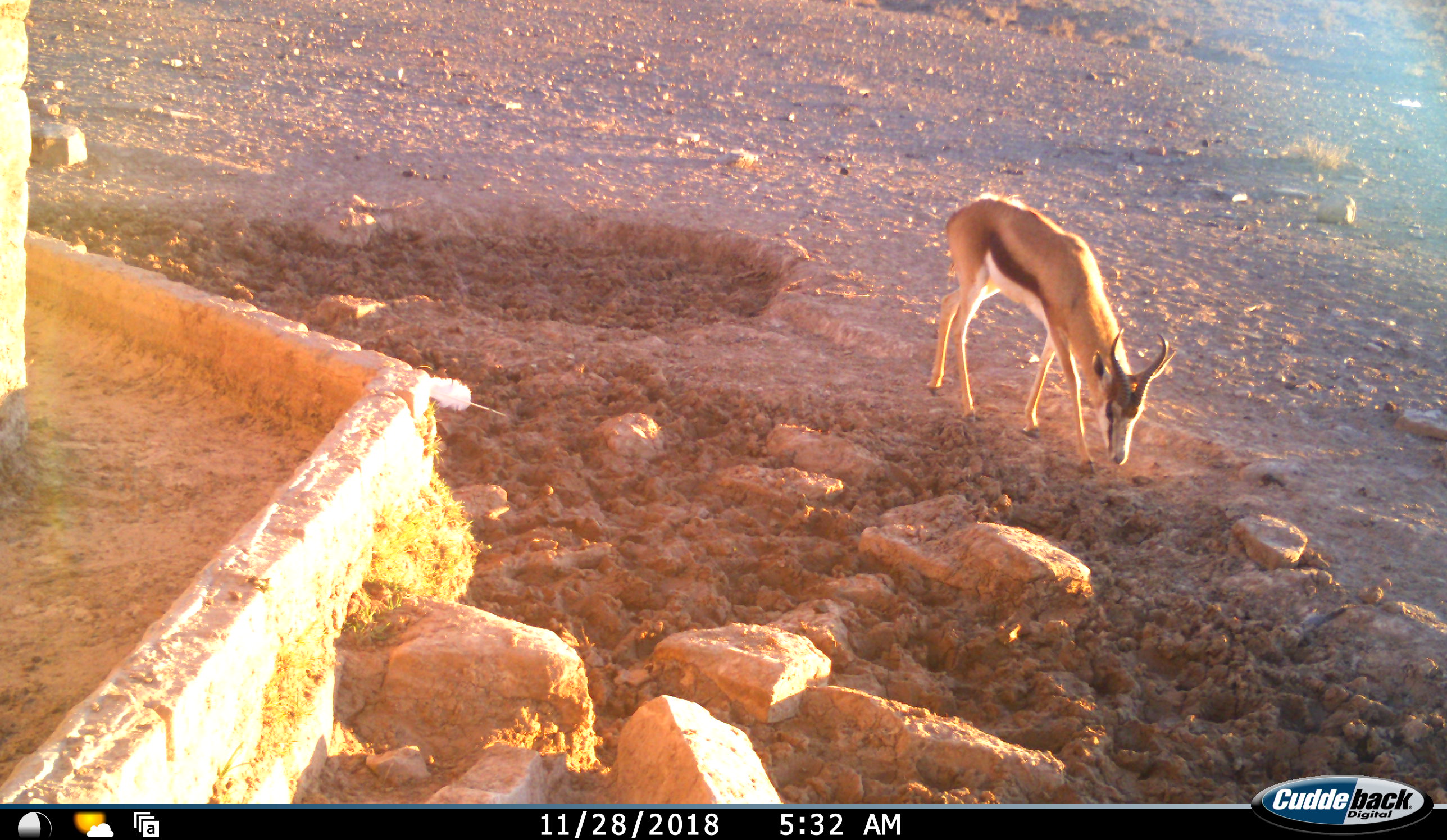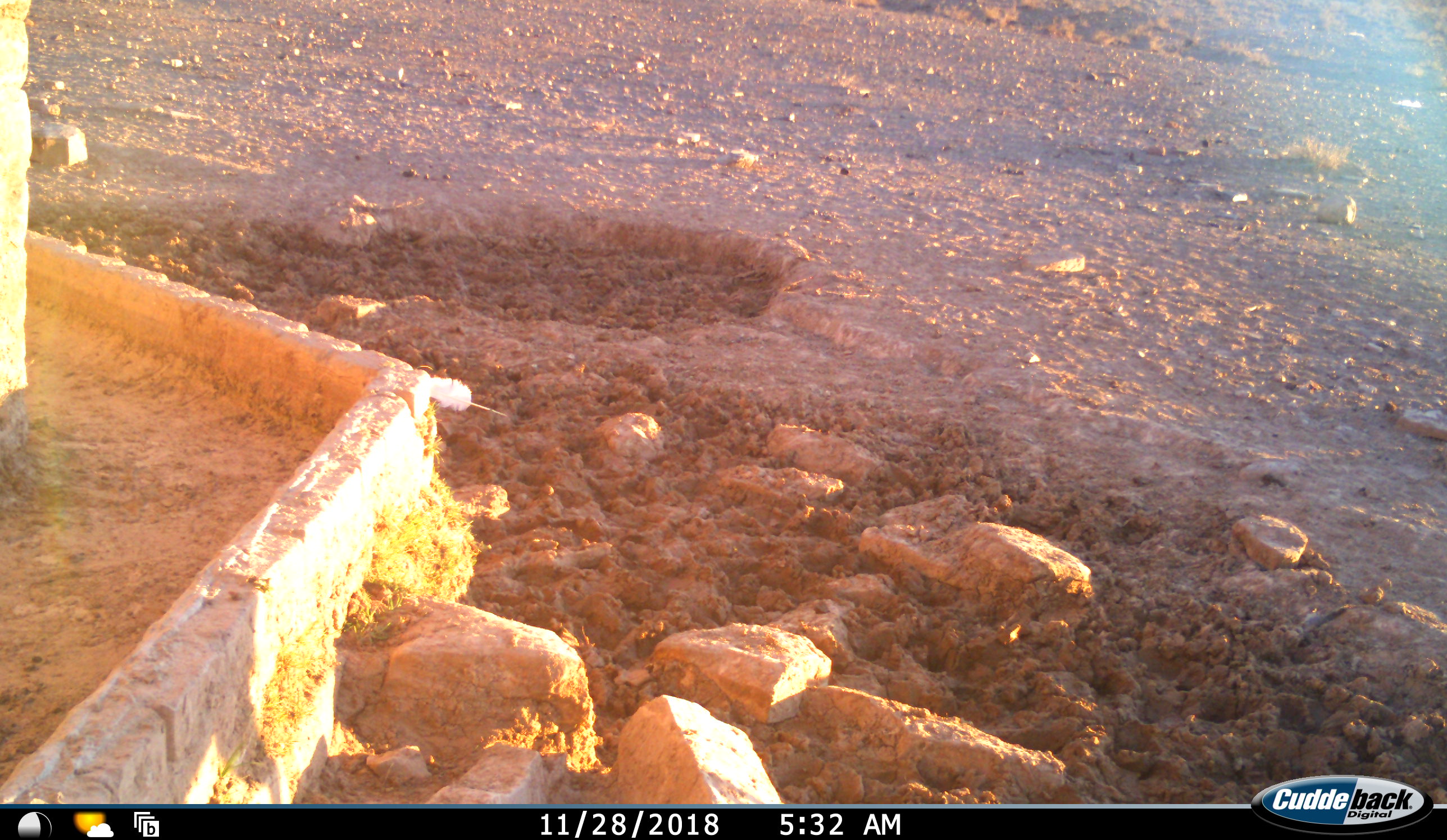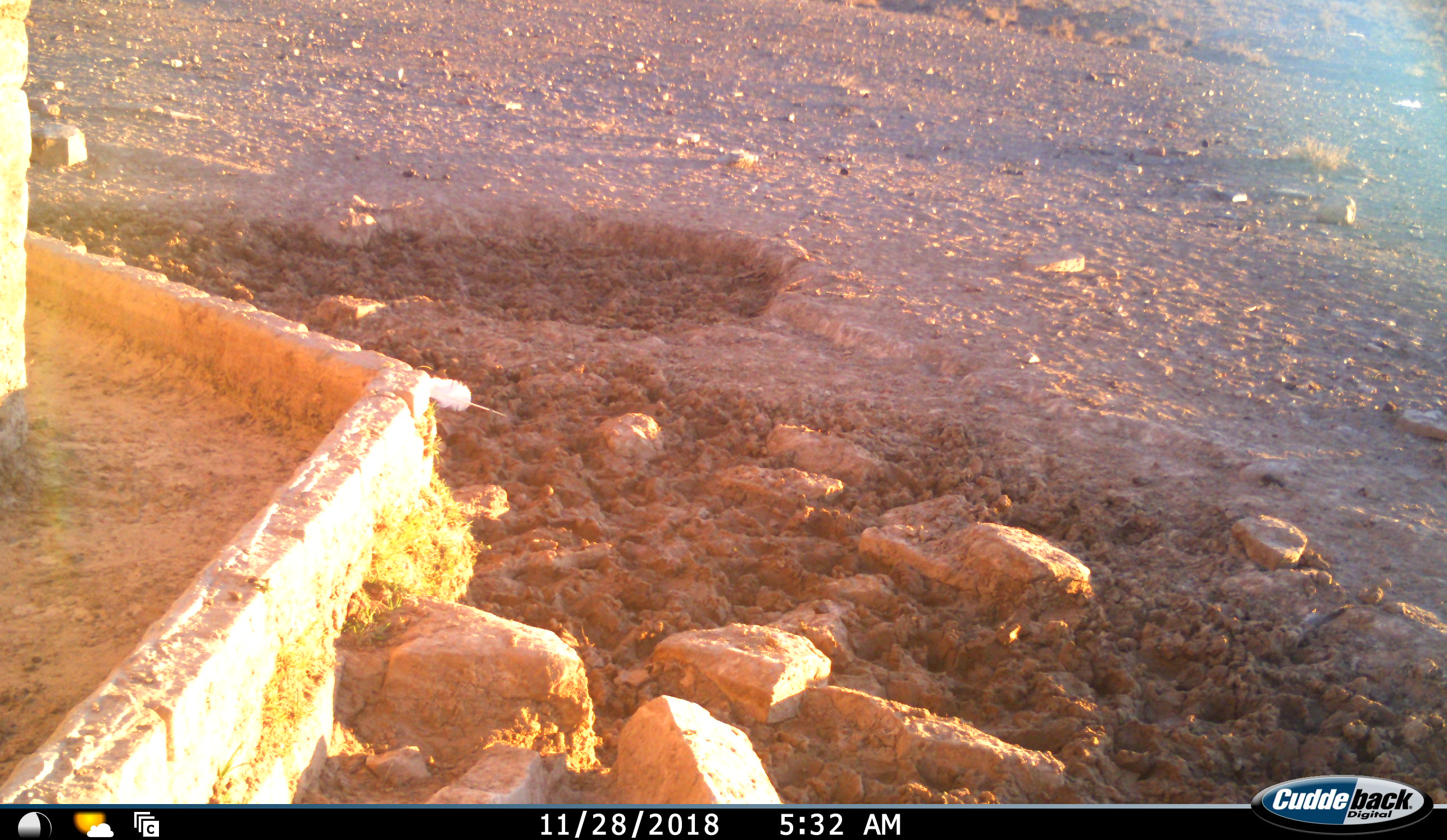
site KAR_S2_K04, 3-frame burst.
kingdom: Animalia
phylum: Chordata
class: Mammalia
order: Artiodactyla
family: Bovidae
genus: Antidorcas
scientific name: Antidorcas marsupialis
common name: springbok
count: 1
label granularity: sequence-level